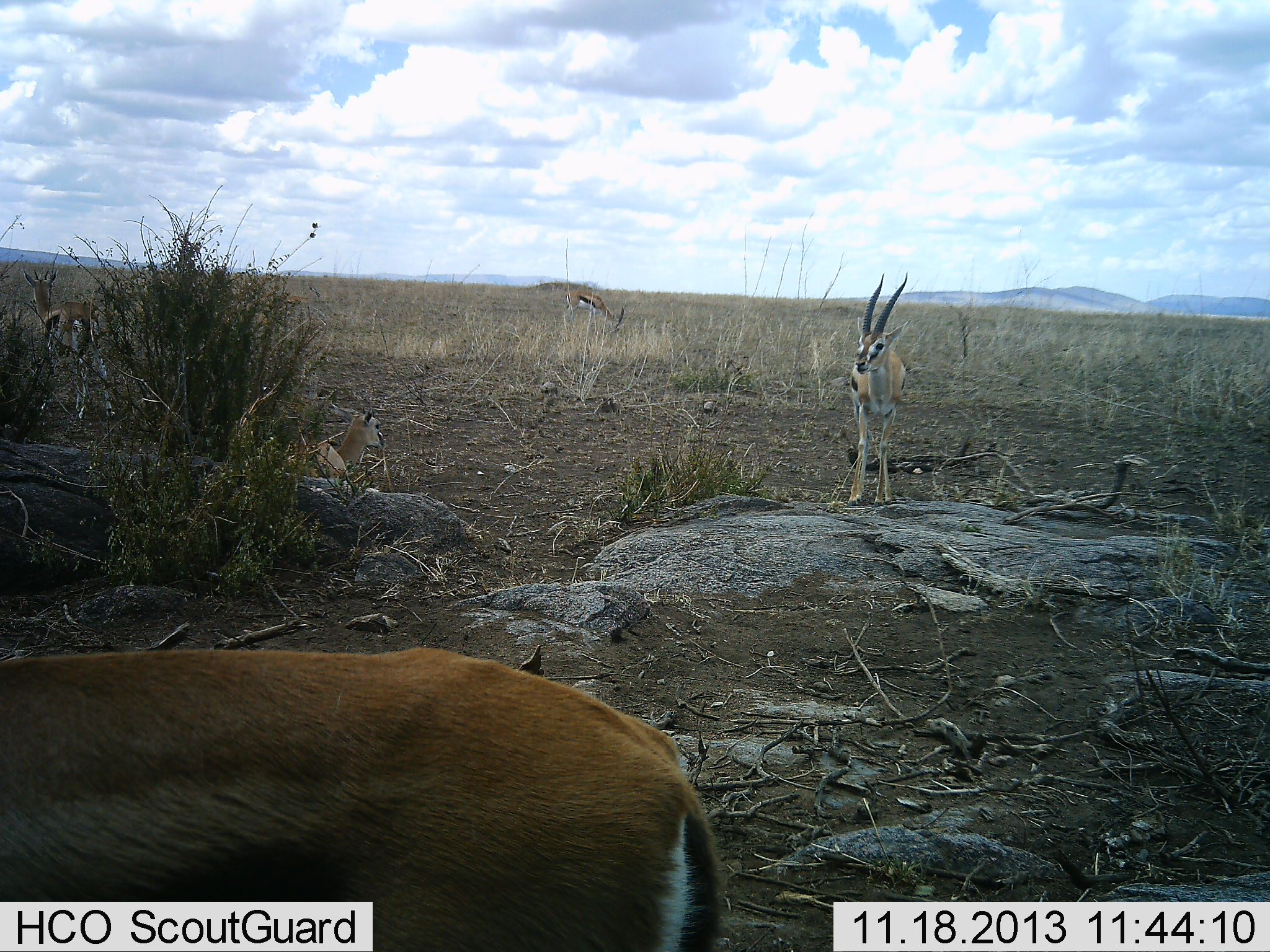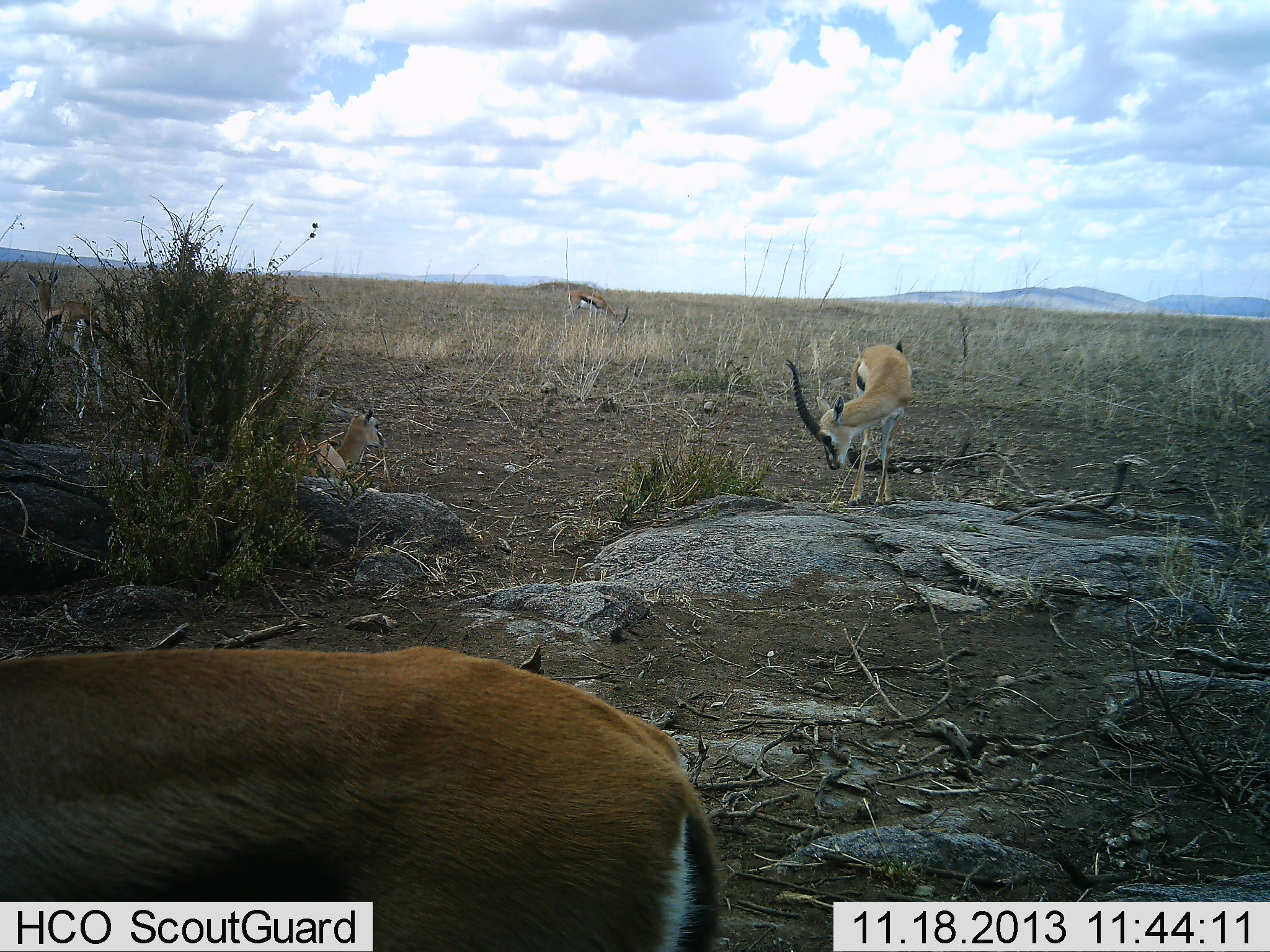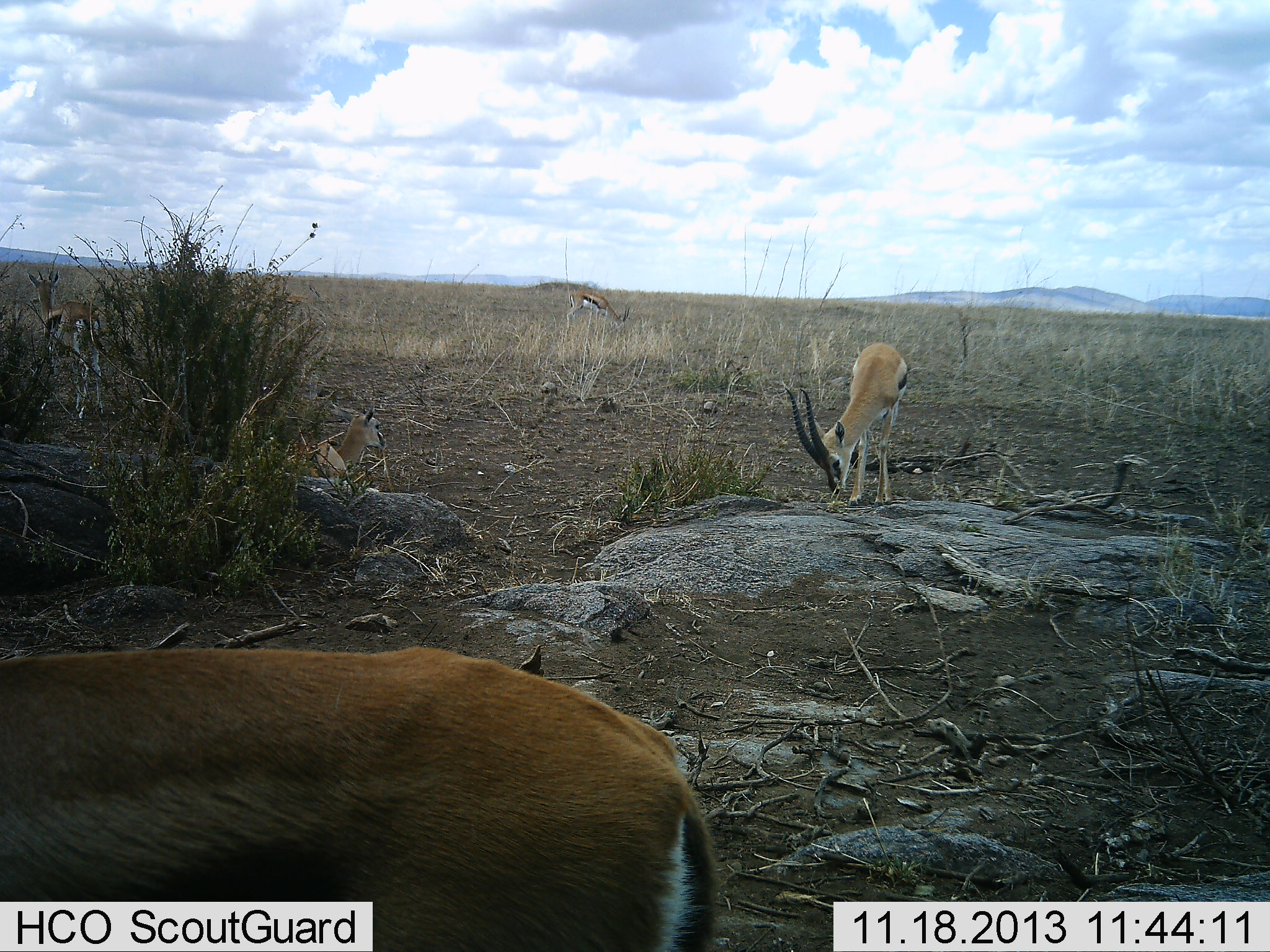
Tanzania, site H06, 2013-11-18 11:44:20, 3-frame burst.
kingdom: Animalia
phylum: Chordata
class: Mammalia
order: Artiodactyla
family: Bovidae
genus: Eudorcas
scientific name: Eudorcas thomsonii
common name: thomson's gazelle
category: gazellethomsons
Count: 5.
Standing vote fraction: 80%.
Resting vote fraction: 70%.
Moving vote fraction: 0%.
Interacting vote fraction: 10%.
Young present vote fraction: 10%.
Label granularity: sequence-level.